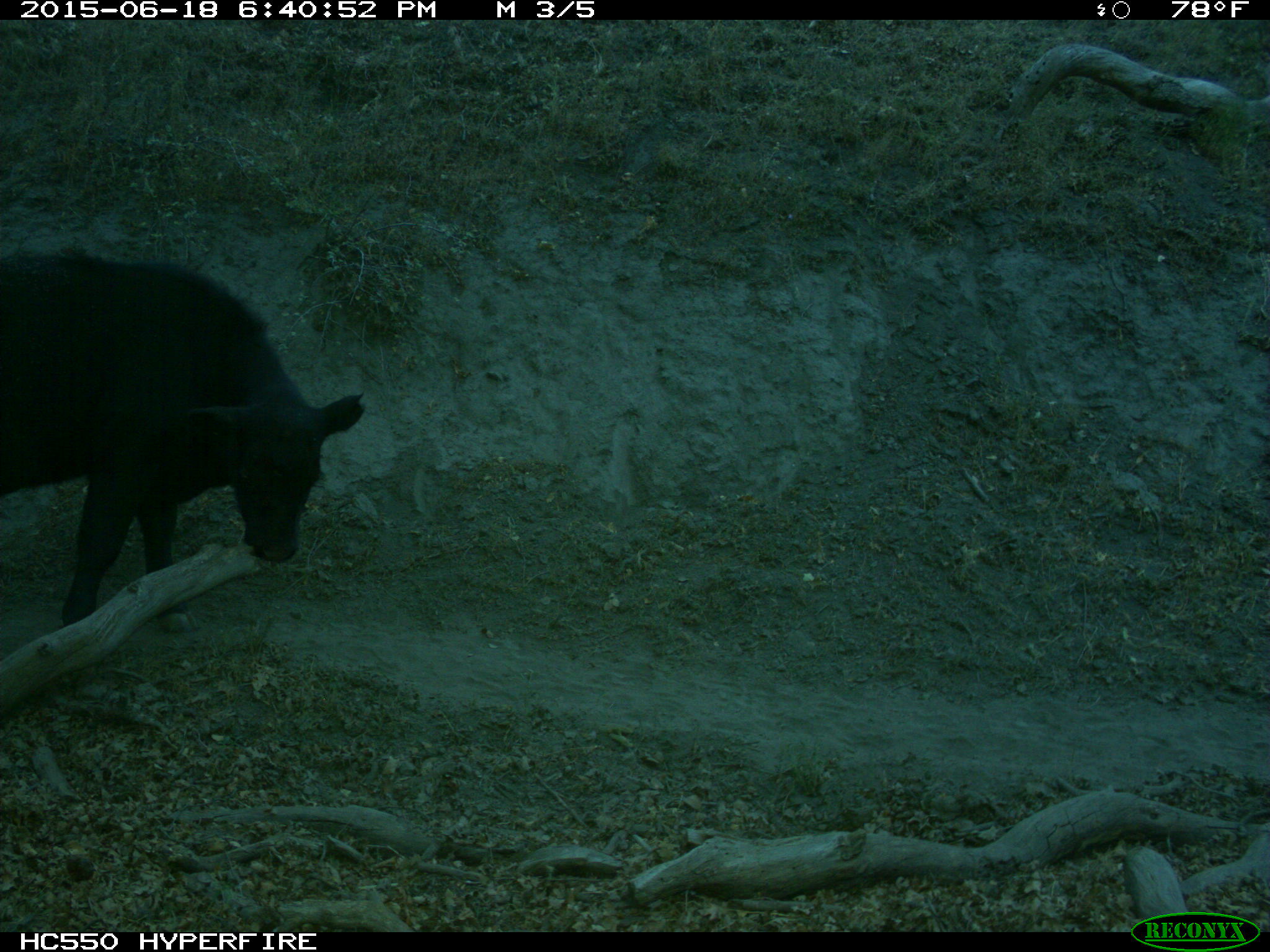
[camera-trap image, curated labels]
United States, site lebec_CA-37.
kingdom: Animalia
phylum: Chordata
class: Mammalia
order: Artiodactyla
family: Bovidae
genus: Bos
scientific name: Bos taurus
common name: domestic cow